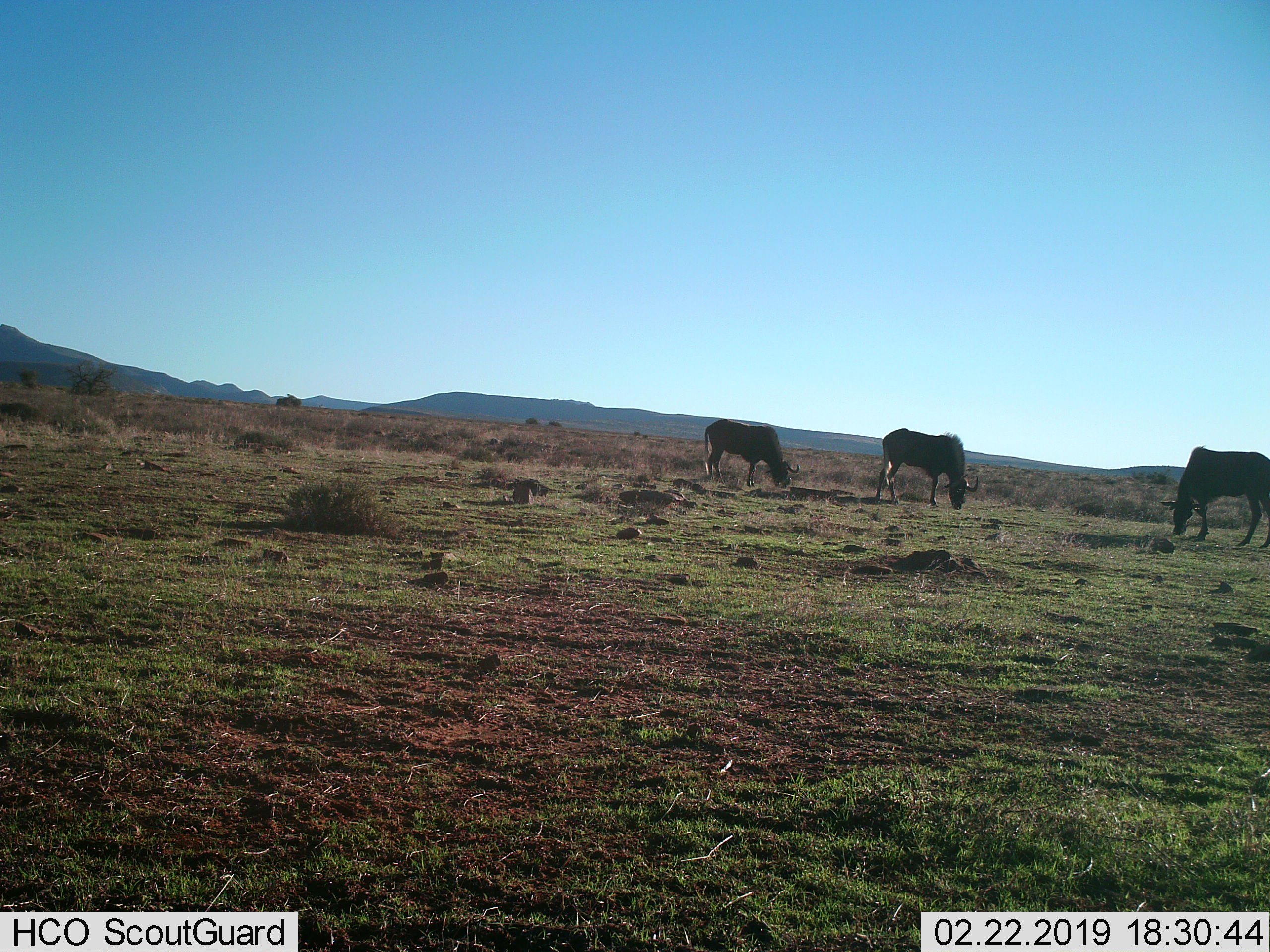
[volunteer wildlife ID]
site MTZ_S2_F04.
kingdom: Animalia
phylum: Chordata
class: Mammalia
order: Artiodactyla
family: Bovidae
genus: Connochaetes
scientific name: Connochaetes gnou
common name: black wildebeest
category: wildebeestblack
Wildebeestblack (black wildebeest) (Connochaetes gnou), count 3. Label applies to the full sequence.